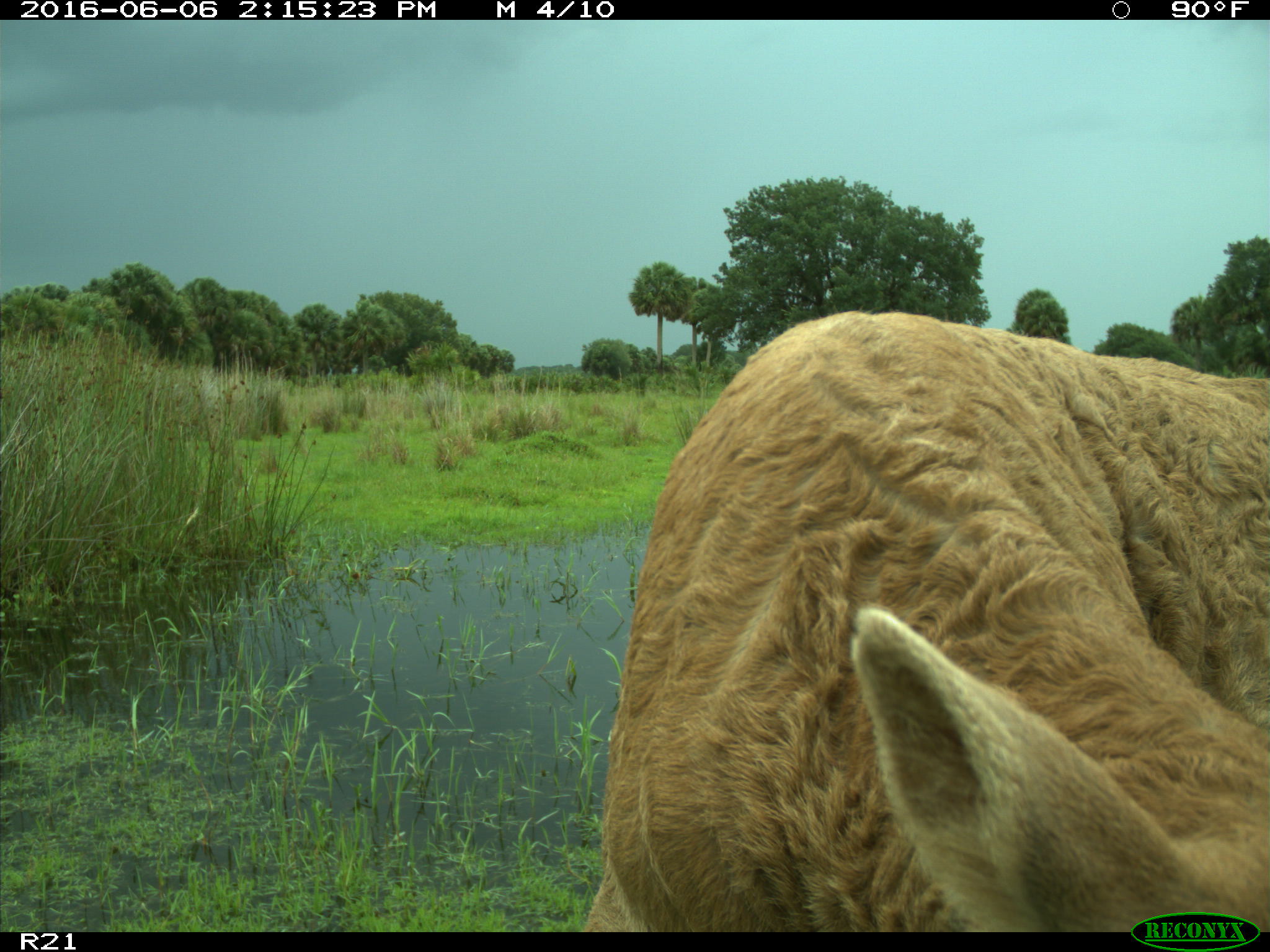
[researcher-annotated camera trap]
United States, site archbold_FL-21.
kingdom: Animalia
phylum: Chordata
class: Mammalia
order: Artiodactyla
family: Bovidae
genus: Bos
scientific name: Bos taurus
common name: domestic cow